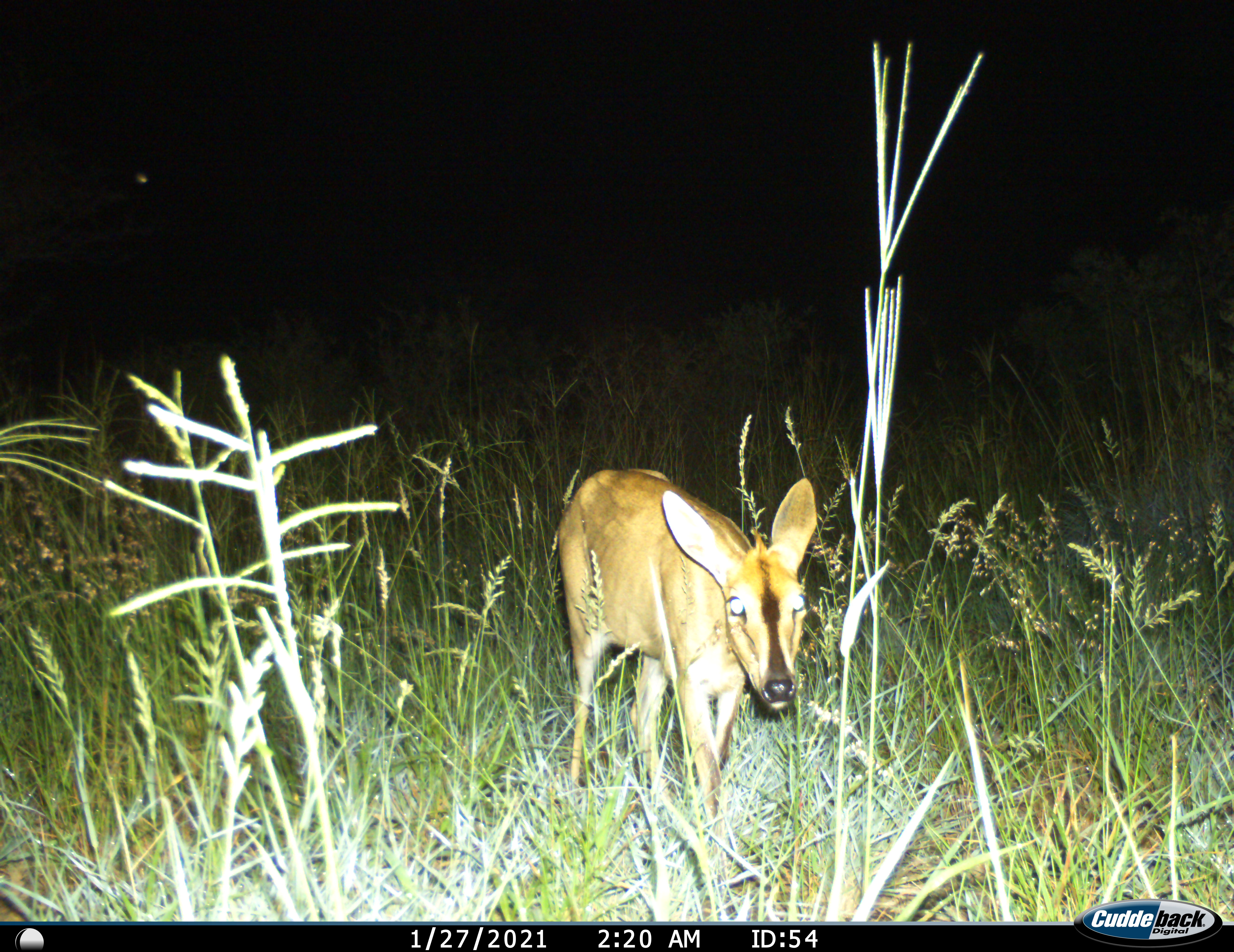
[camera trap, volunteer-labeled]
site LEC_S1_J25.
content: unidentified animal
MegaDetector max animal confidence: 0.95